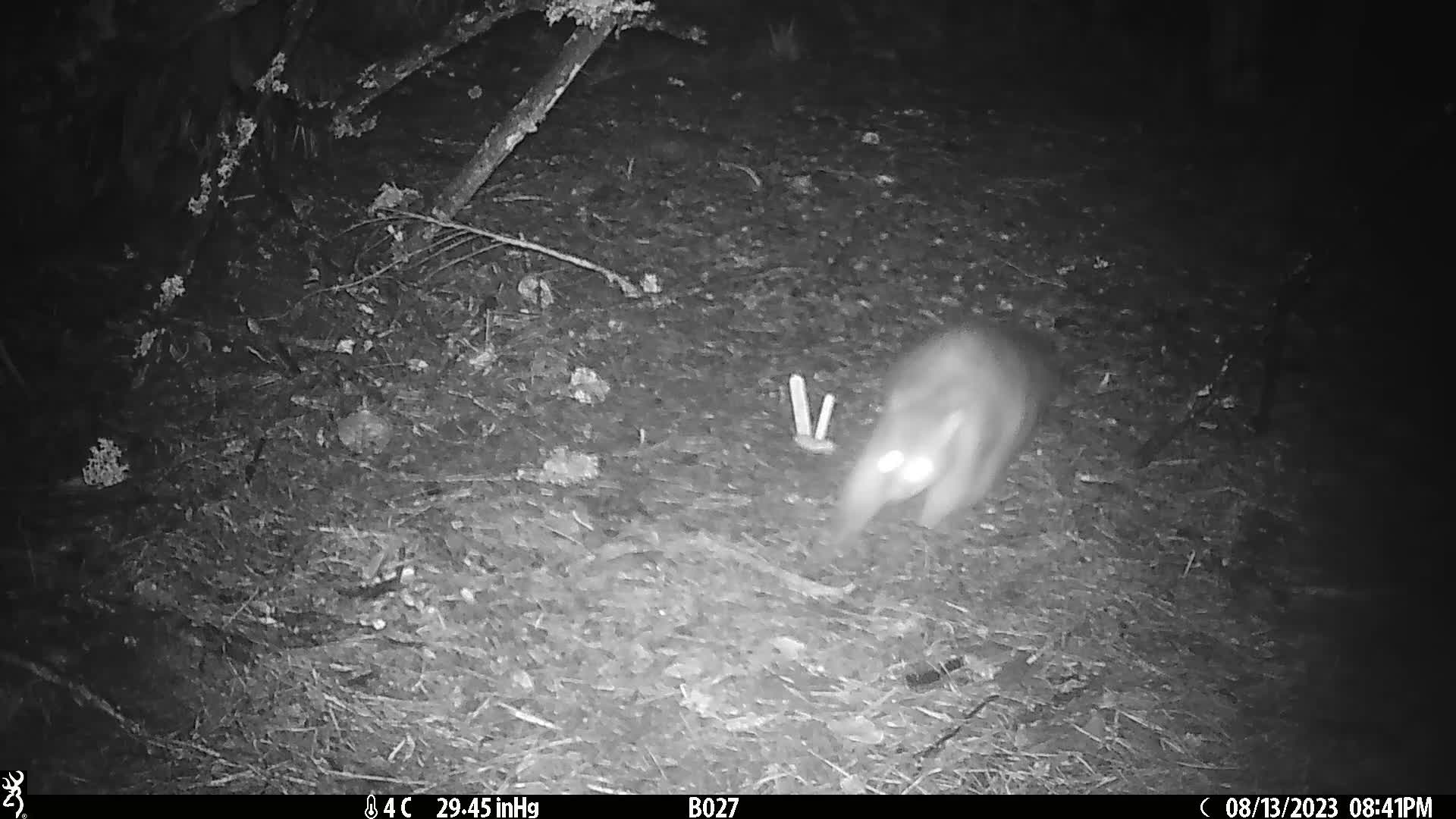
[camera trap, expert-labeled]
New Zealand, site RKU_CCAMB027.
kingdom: Animalia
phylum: Chordata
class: Mammalia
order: Diprotodontia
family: Phalangeridae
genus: Trichosurus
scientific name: Trichosurus vulpecula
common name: common brushtail possum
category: possum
Possum (common brushtail possum) (Trichosurus vulpecula).